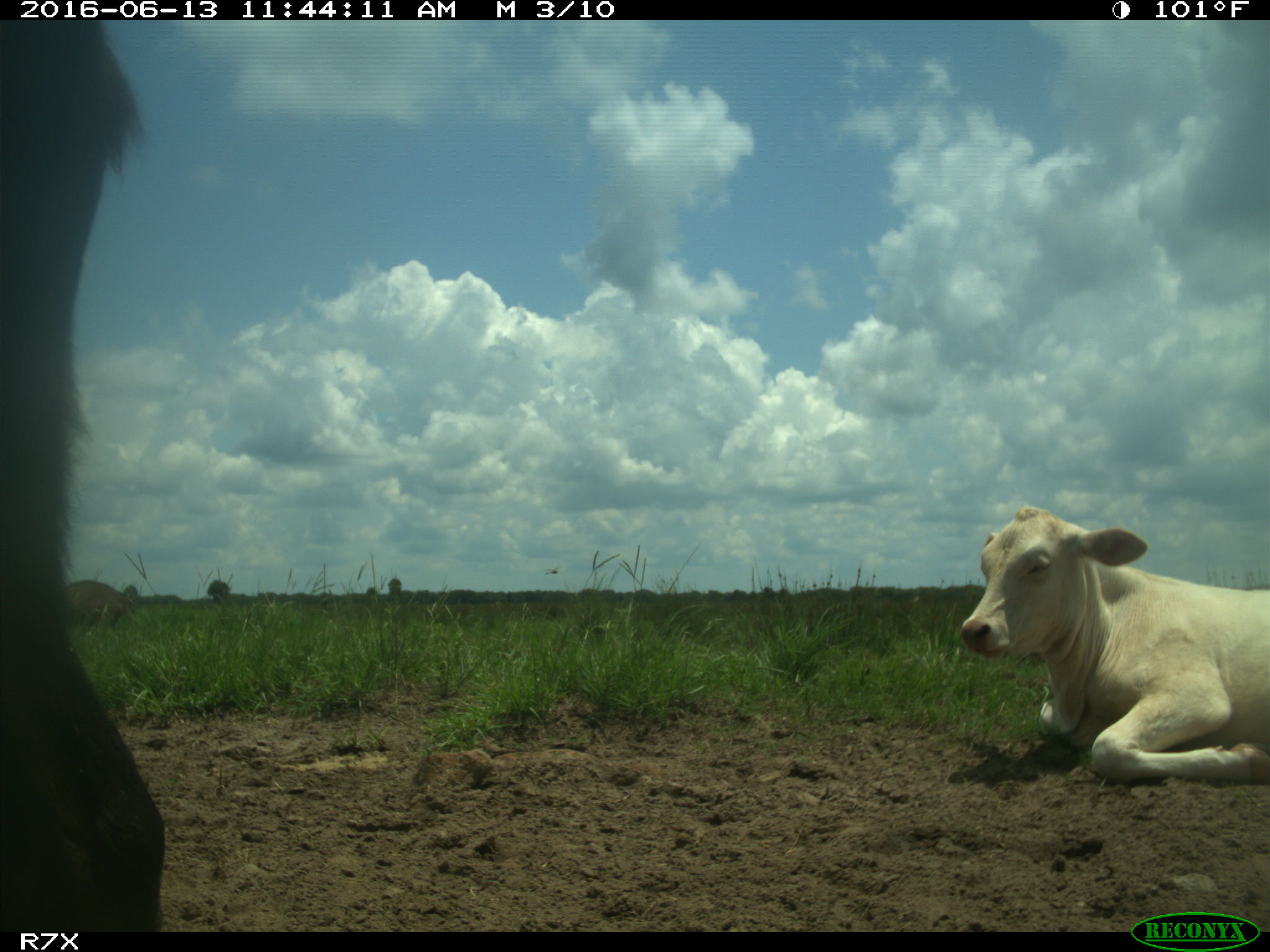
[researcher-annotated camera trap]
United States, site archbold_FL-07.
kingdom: Animalia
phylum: Chordata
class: Mammalia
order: Artiodactyla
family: Bovidae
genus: Bos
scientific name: Bos taurus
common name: domestic cow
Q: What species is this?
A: Bos taurus (domestic cow).